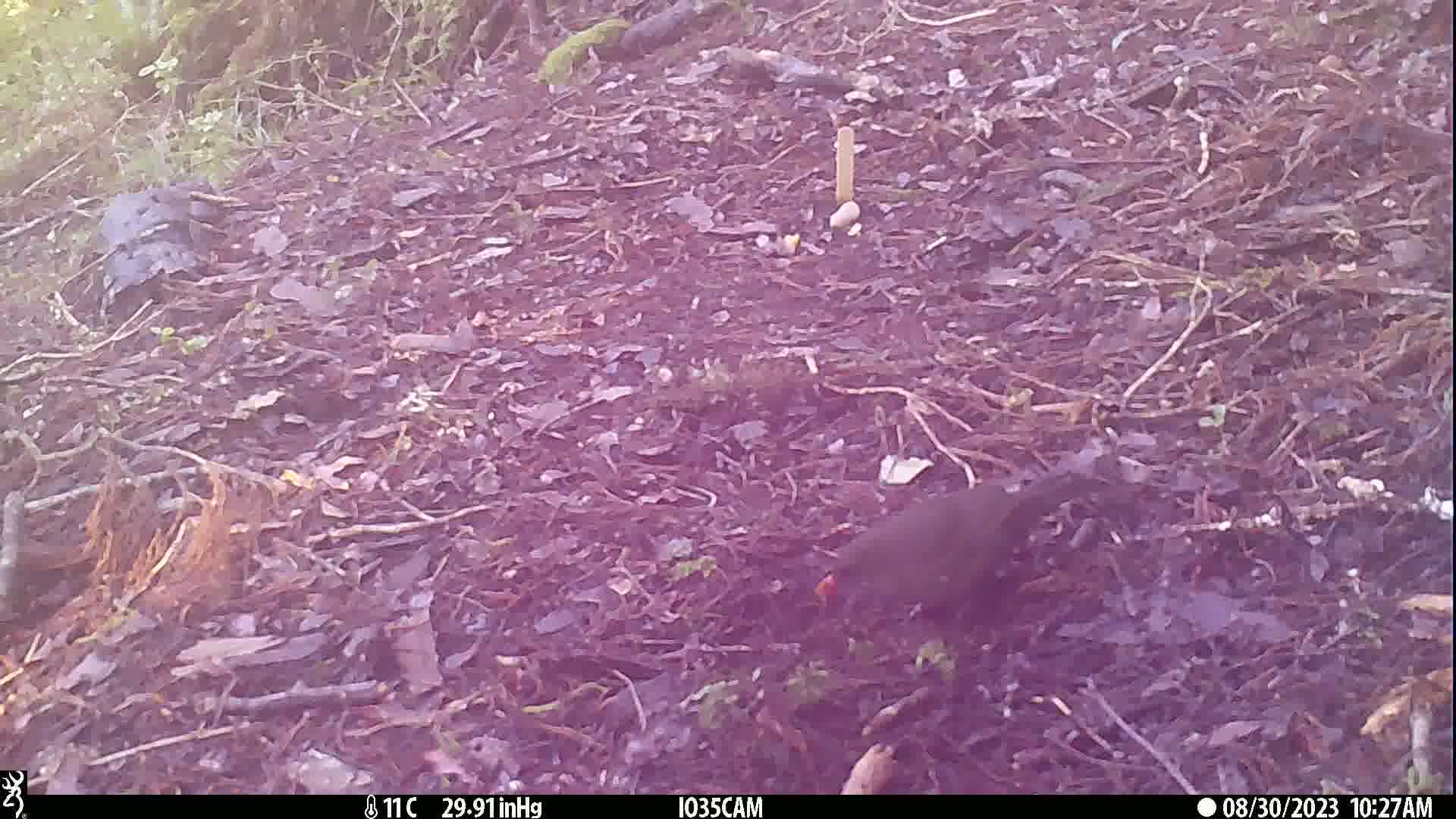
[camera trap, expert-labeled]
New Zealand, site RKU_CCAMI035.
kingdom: Animalia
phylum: Chordata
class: Aves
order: Passeriformes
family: Turdidae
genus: Turdus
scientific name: Turdus merula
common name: eurasian blackbird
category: blackbird